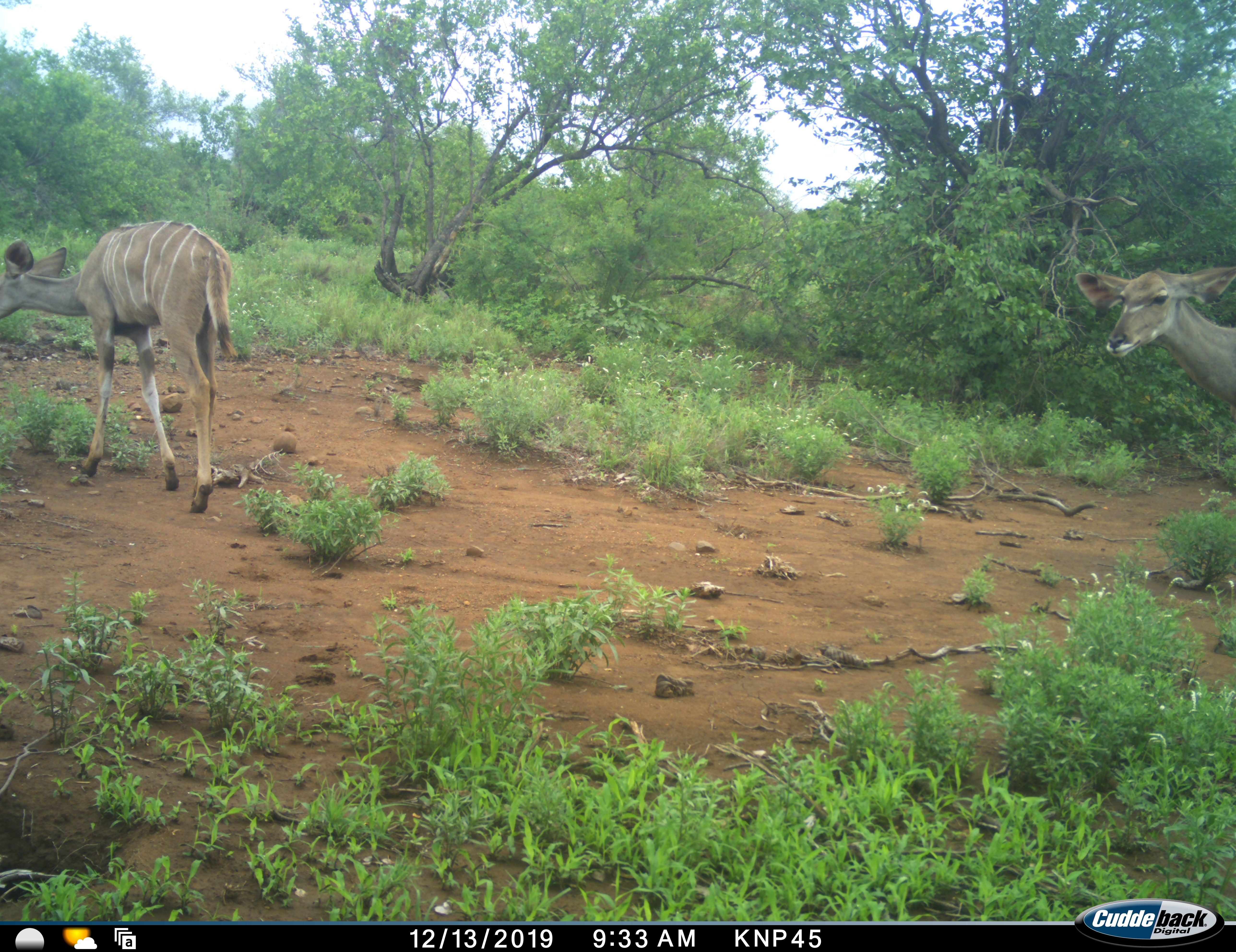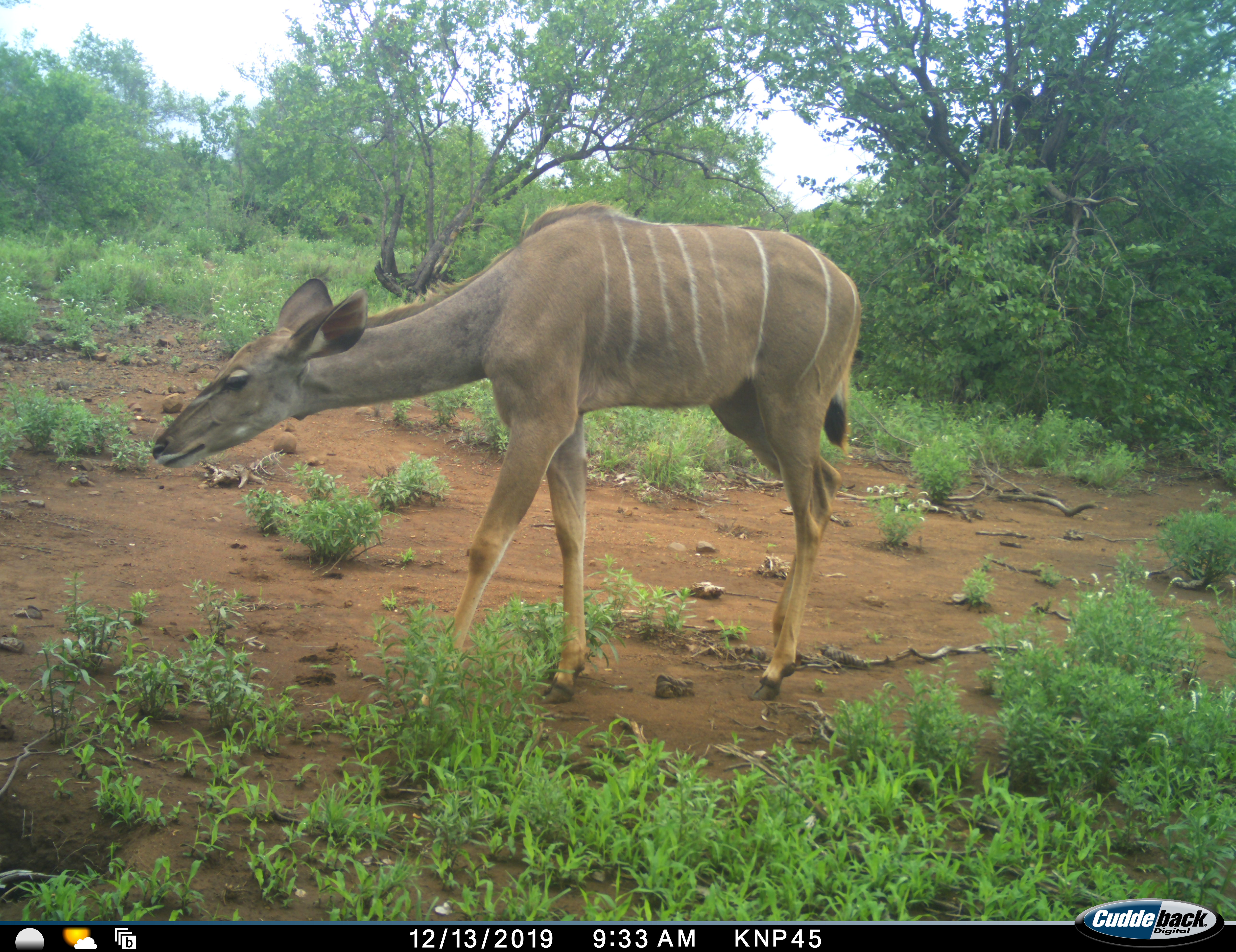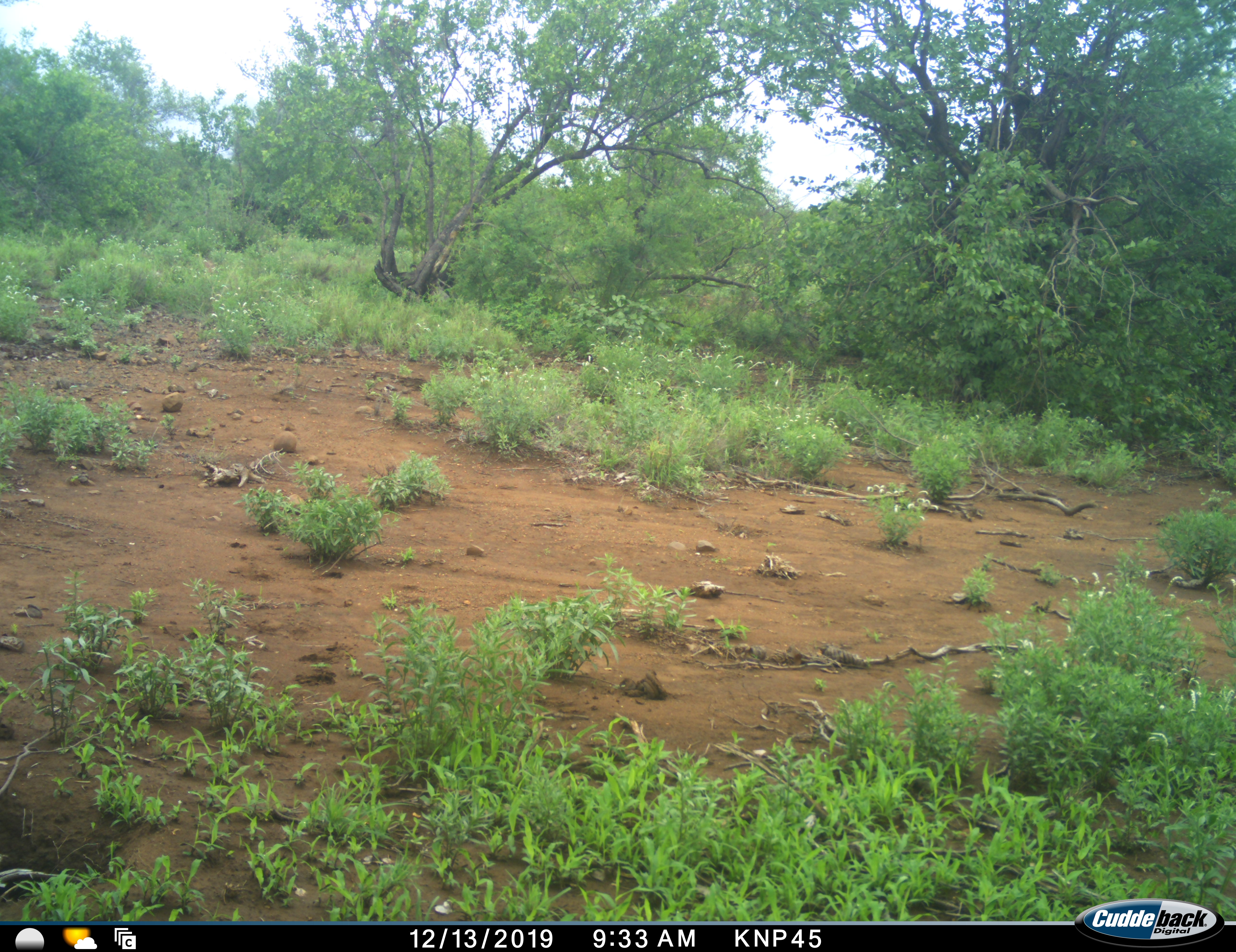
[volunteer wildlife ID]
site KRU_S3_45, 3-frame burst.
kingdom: Animalia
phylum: Chordata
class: Mammalia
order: Artiodactyla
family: Bovidae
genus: Tragelaphus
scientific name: Tragelaphus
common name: kudu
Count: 2.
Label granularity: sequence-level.